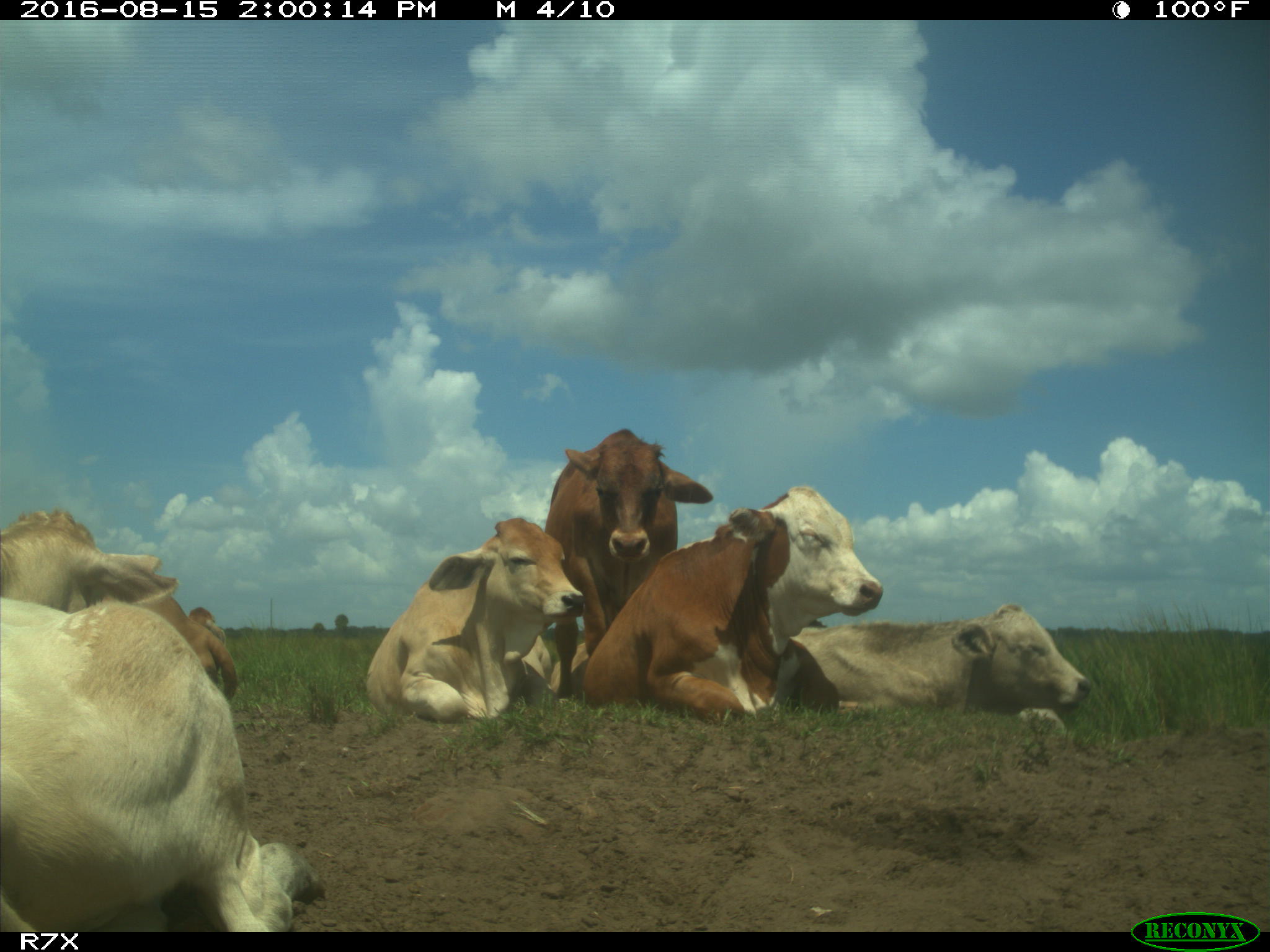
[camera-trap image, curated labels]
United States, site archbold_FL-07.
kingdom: Animalia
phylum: Chordata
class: Mammalia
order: Artiodactyla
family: Bovidae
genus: Bos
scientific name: Bos taurus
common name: domestic cow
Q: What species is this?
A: Bos taurus (domestic cow).